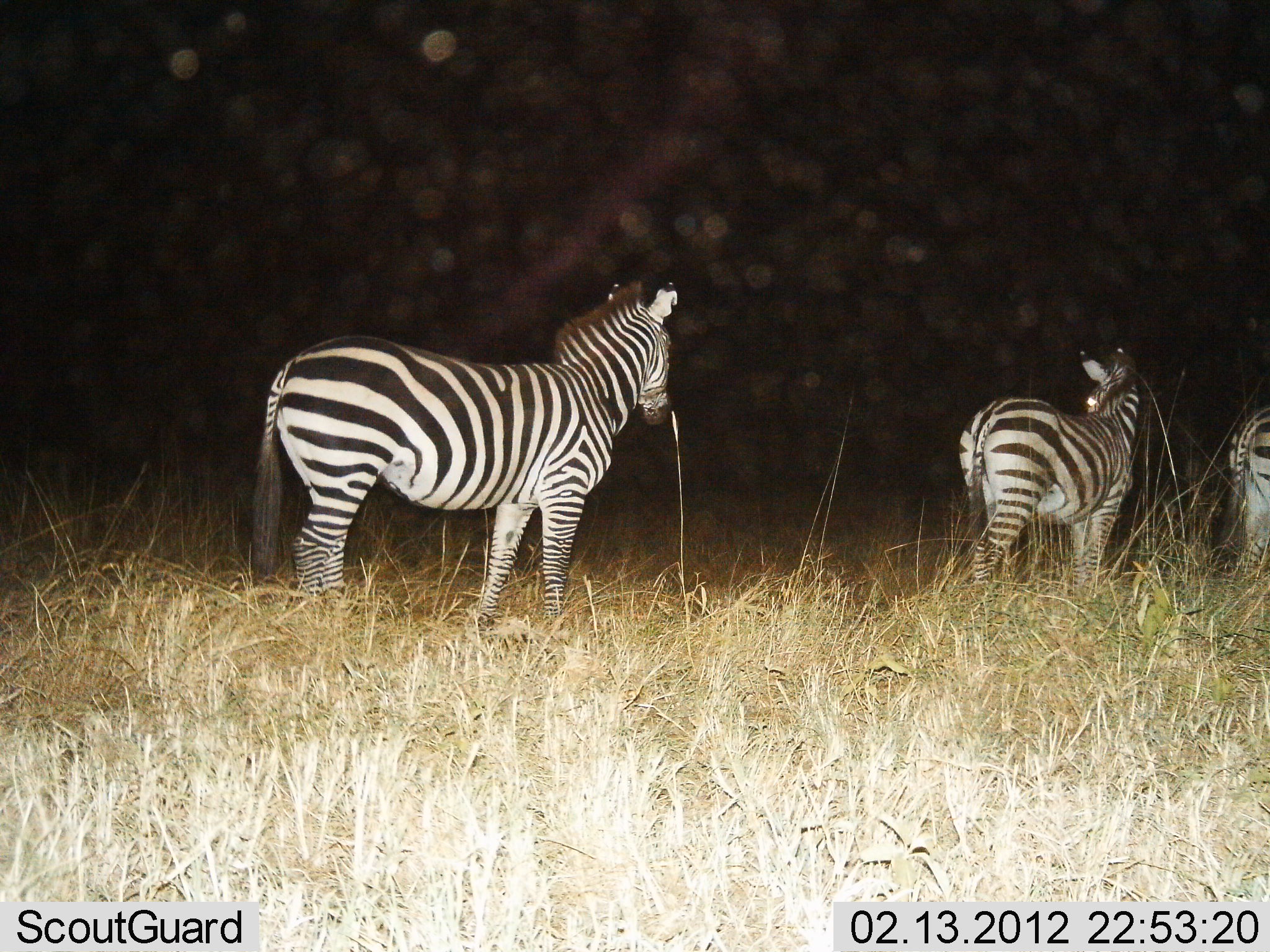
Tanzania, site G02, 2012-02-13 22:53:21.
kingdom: Animalia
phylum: Chordata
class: Mammalia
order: Perissodactyla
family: Equidae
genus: Equus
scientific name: Equus quagga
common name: plains zebra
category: zebra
Zebra (plains zebra) (Equus quagga), count 3. Behavior (volunteer vote fractions): standing 71%, resting 0%, moving 35%, interacting 0%. Young present (vote fraction): 0%. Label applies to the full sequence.